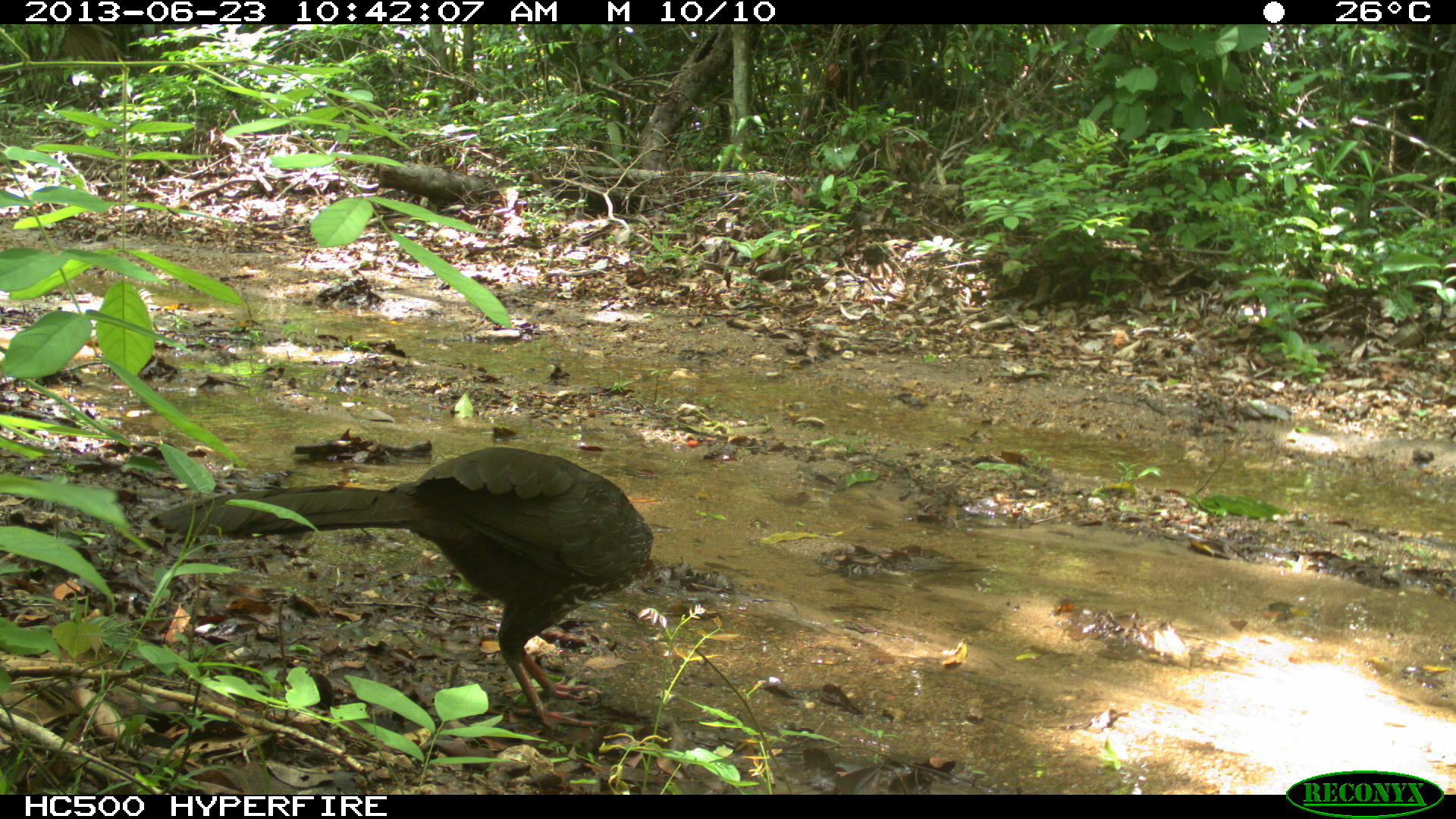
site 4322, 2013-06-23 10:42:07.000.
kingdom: Animalia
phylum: Chordata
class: Aves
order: Galliformes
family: Cracidae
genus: Penelope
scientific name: Penelope purpurascens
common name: crested guan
Penelope purpurascens (crested guan), count 1.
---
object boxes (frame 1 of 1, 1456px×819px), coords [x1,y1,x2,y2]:
penelope purpurascens: [146,444,654,733]